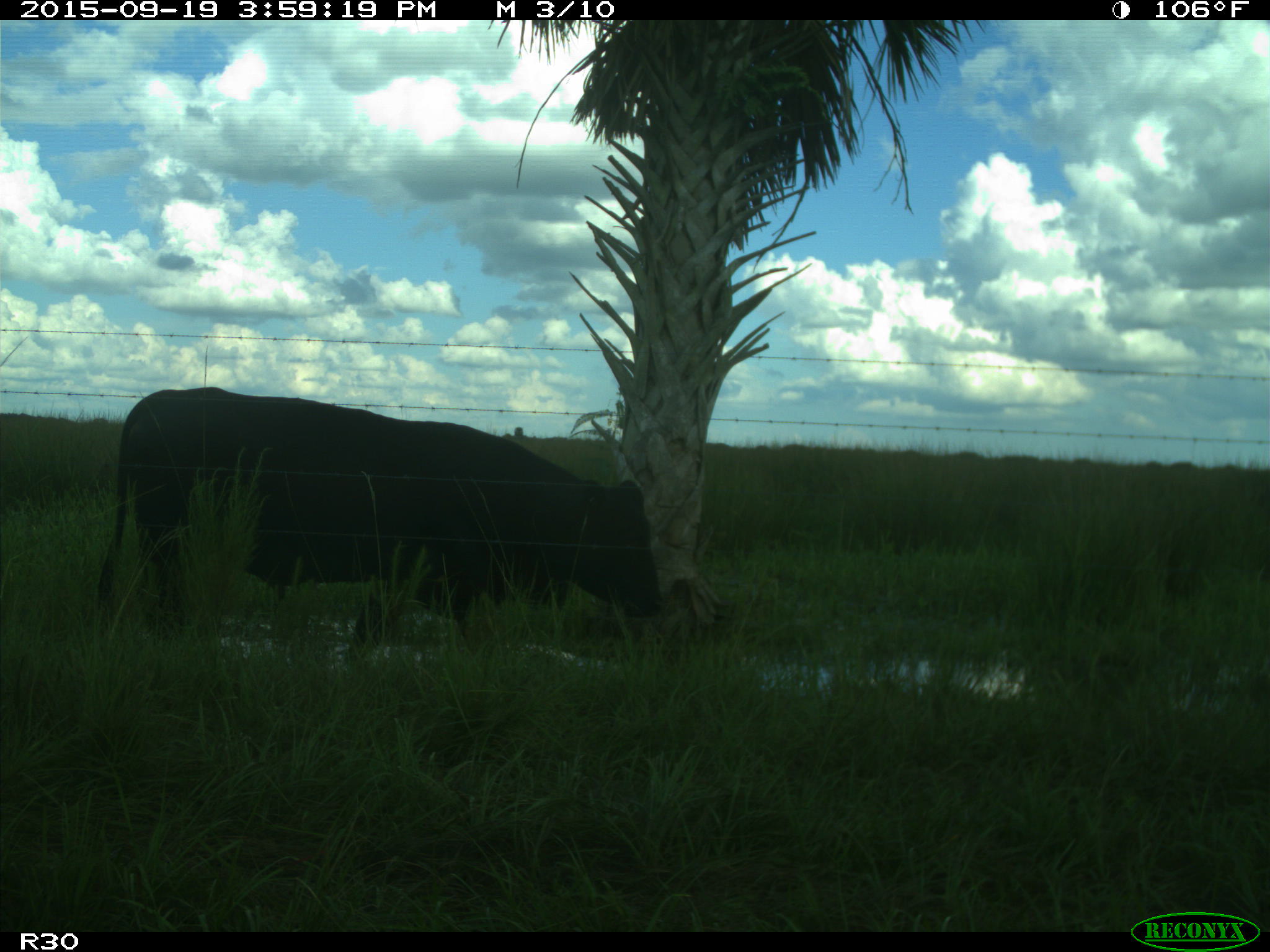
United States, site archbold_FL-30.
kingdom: Animalia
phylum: Chordata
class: Mammalia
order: Artiodactyla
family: Bovidae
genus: Bos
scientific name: Bos taurus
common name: domestic cow